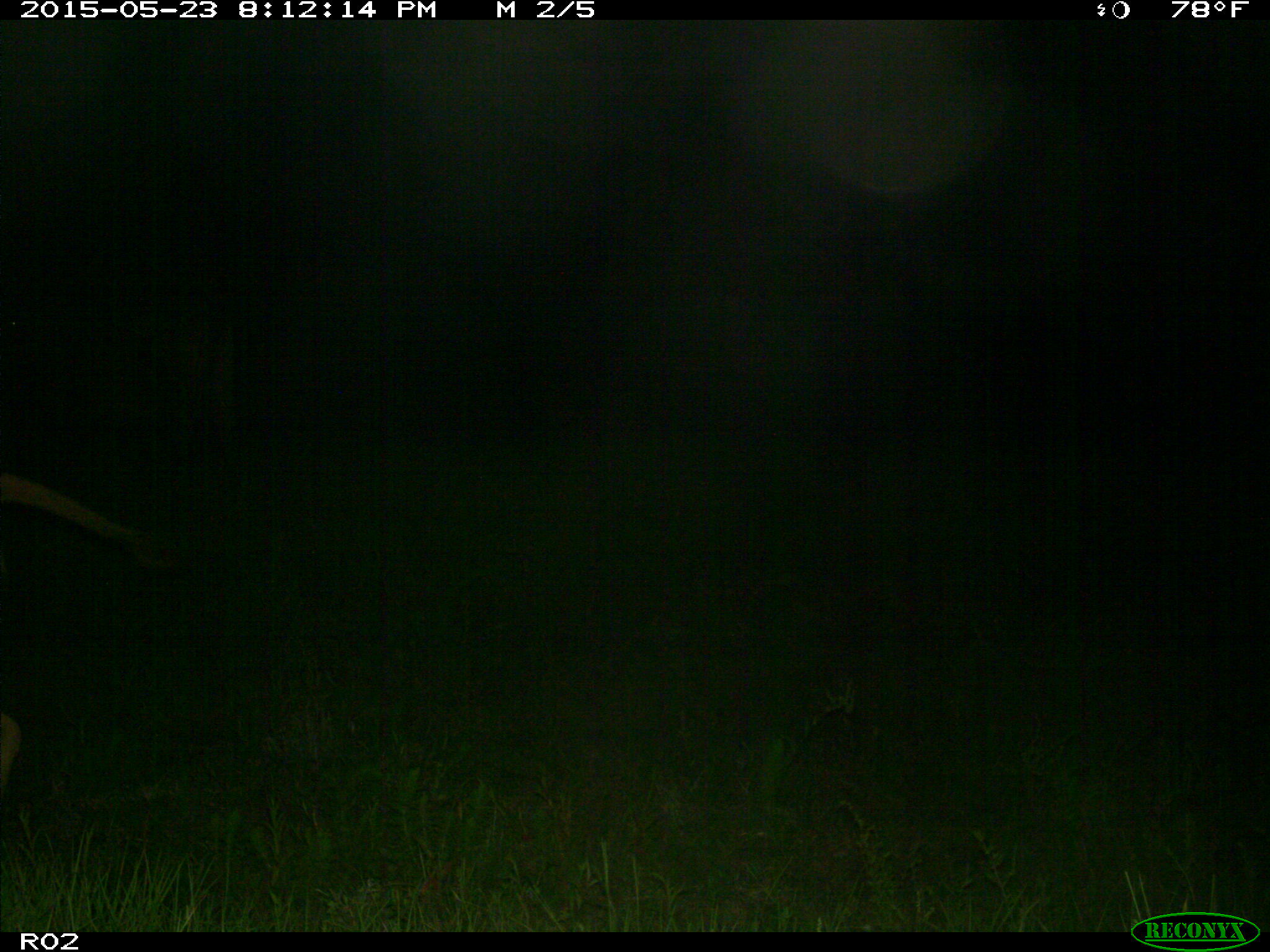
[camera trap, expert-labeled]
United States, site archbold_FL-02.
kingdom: Animalia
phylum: Chordata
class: Mammalia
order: Artiodactyla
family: Bovidae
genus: Bos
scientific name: Bos taurus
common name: domestic cow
Bos taurus (domestic cow).